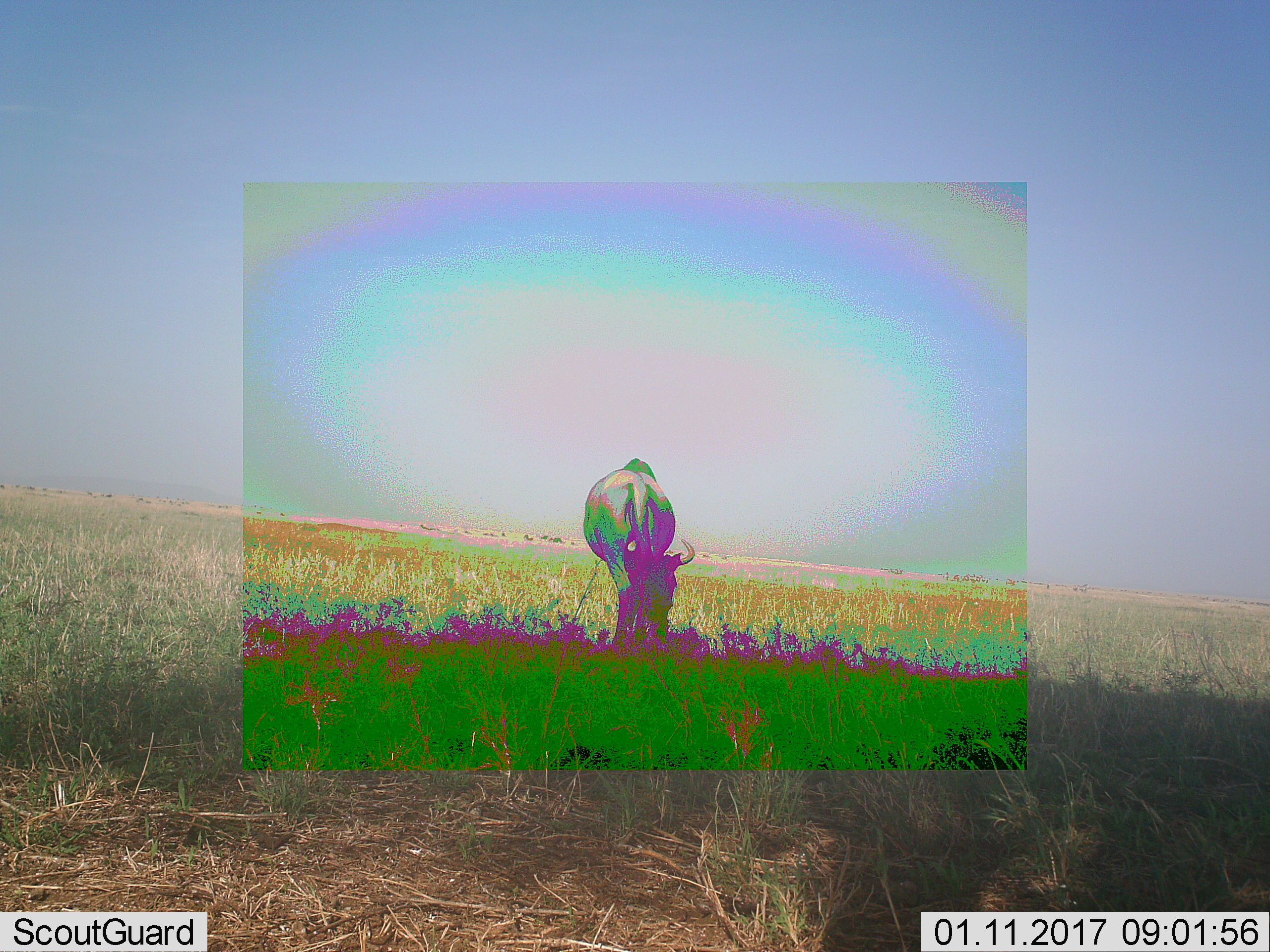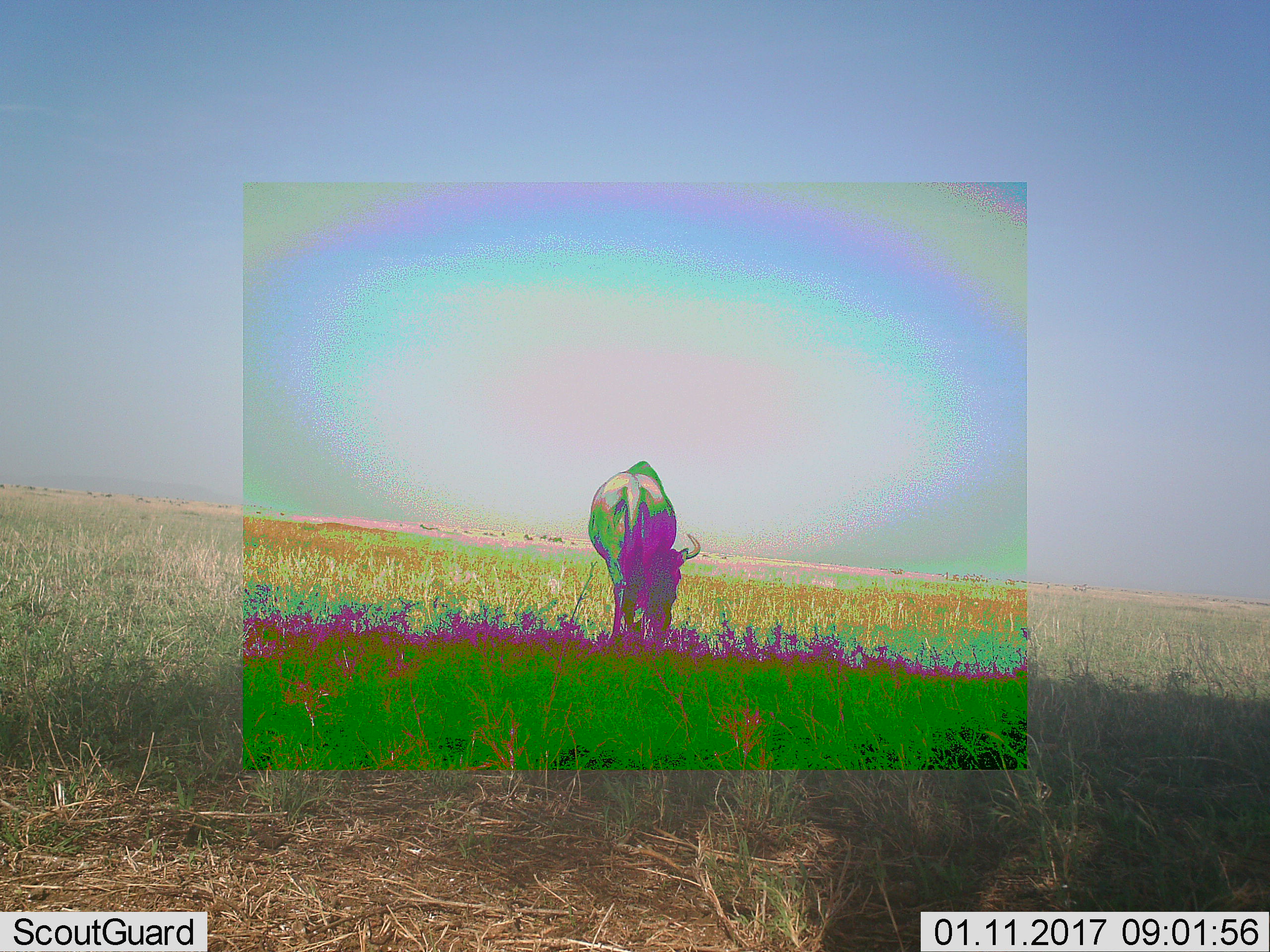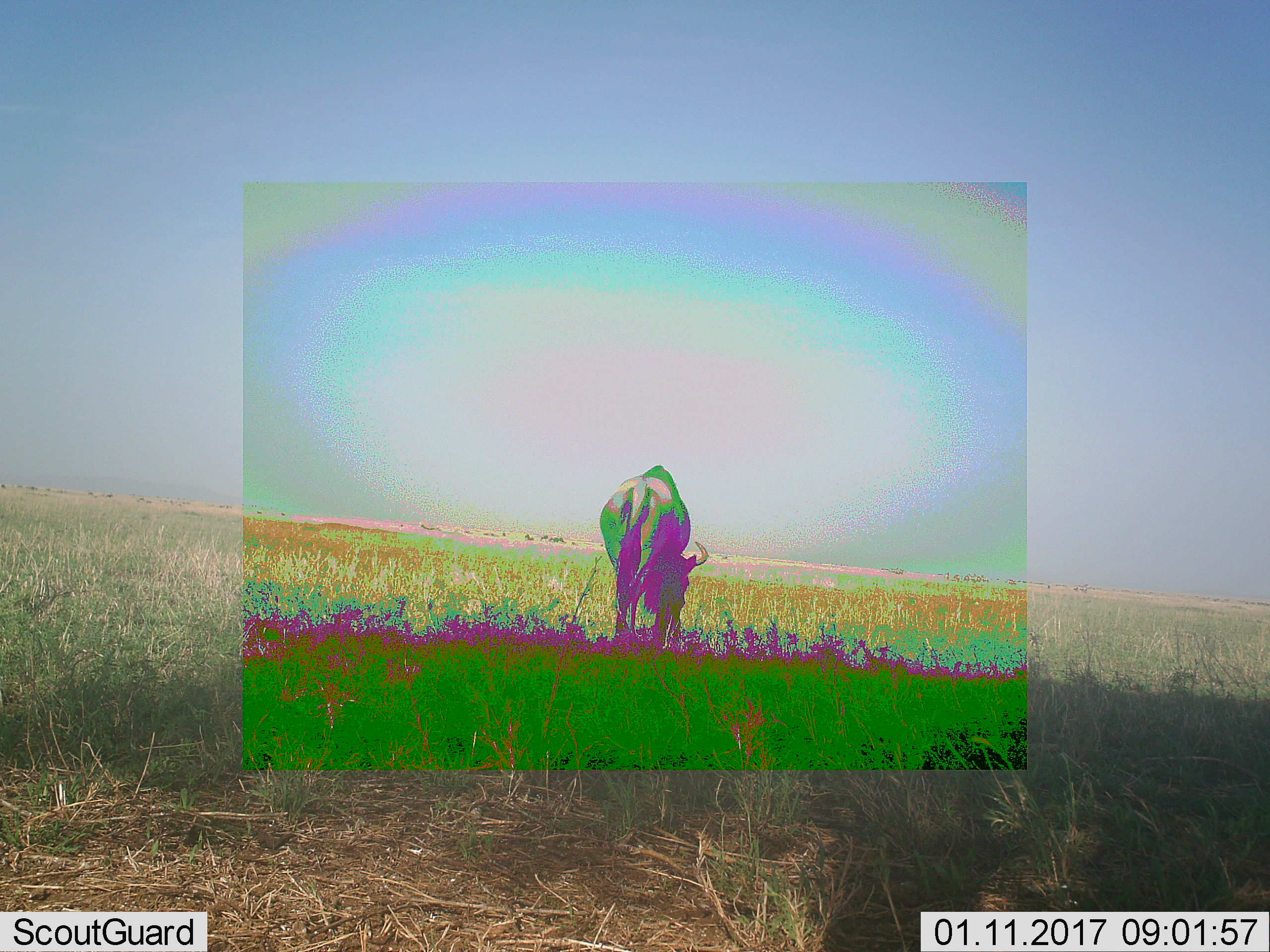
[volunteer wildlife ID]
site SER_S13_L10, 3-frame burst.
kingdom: Animalia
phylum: Chordata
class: Mammalia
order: Artiodactyla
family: Bovidae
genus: Connochaetes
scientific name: Connochaetes taurinus taurinus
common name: blue wildebeest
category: wildebeestblue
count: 1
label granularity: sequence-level